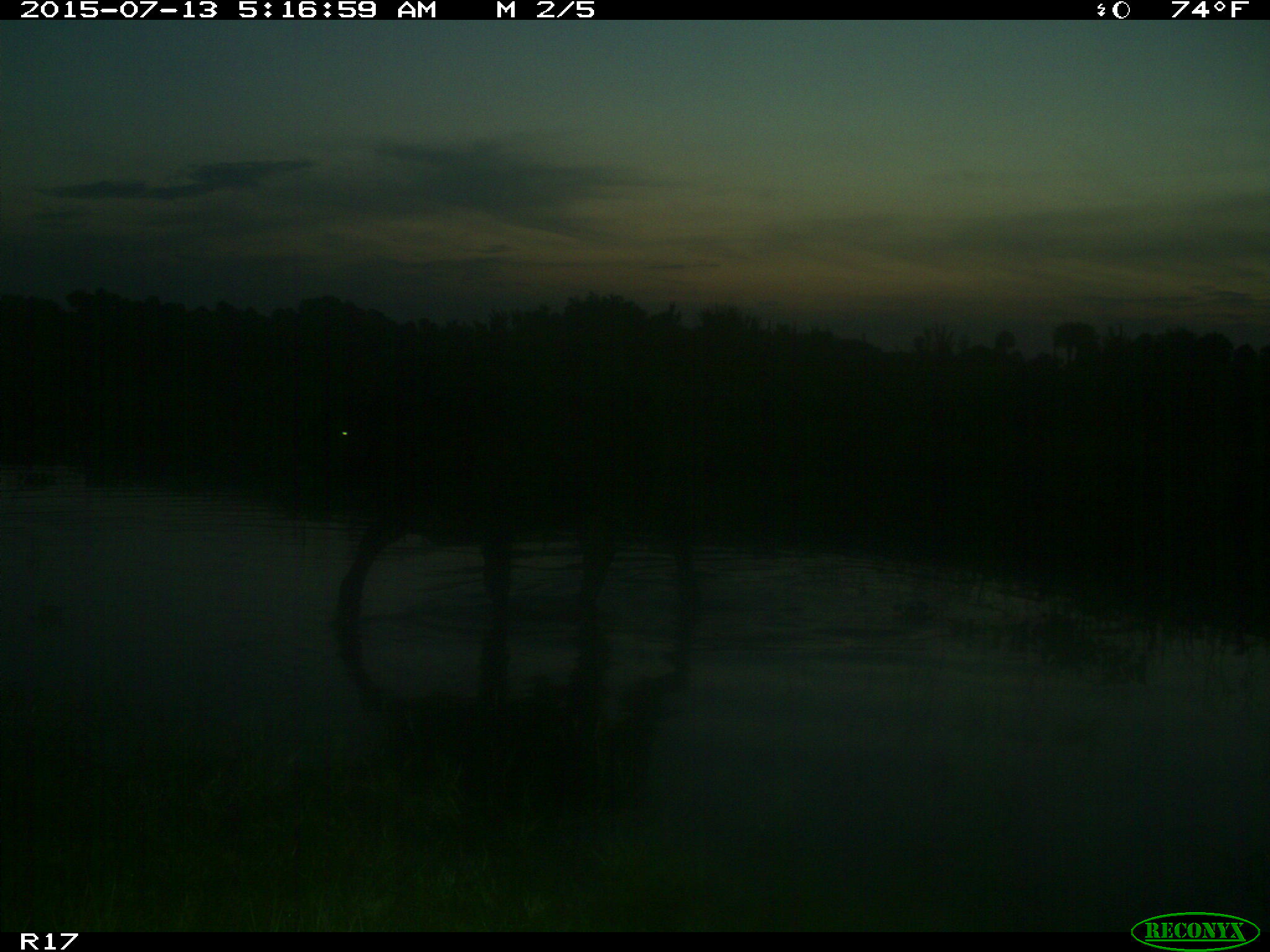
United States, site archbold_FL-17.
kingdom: Animalia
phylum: Chordata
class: Mammalia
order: Artiodactyla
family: Bovidae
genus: Bos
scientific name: Bos taurus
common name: domestic cow